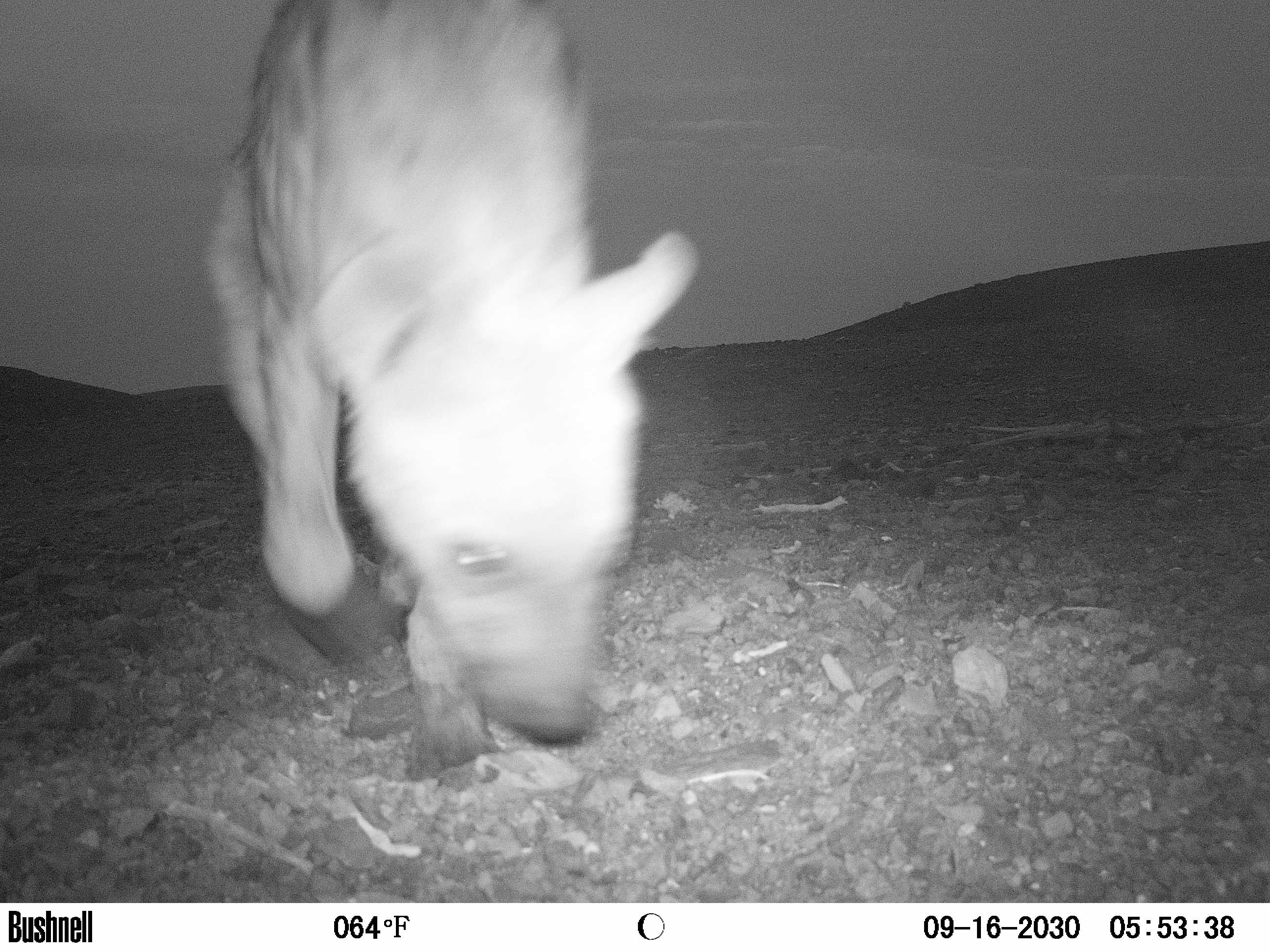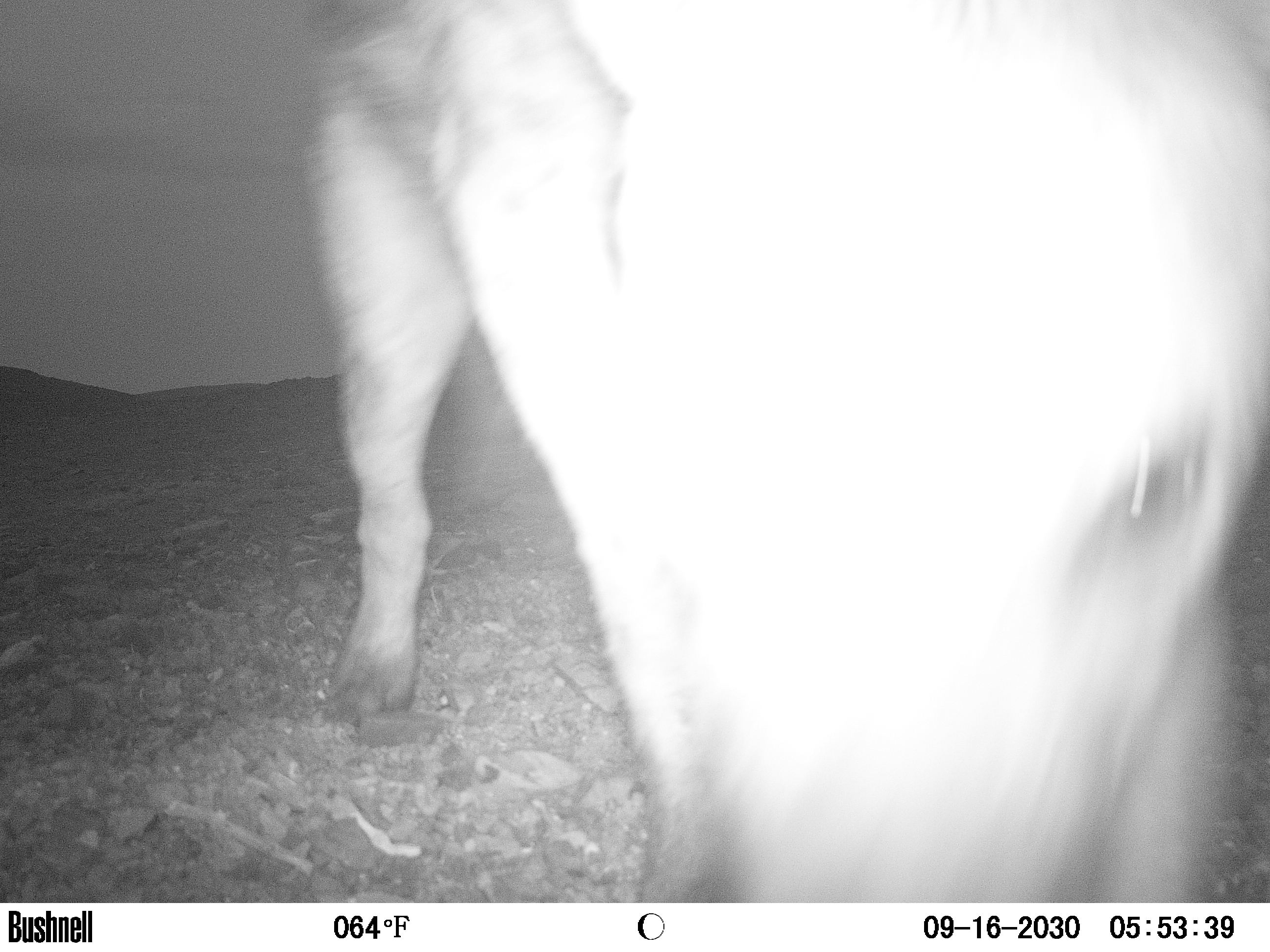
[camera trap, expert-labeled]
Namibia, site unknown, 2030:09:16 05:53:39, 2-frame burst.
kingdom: Animalia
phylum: Chordata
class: Mammalia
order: Carnivora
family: Hyaenidae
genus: Crocuta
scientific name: Crocuta crocuta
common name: spotted hyena